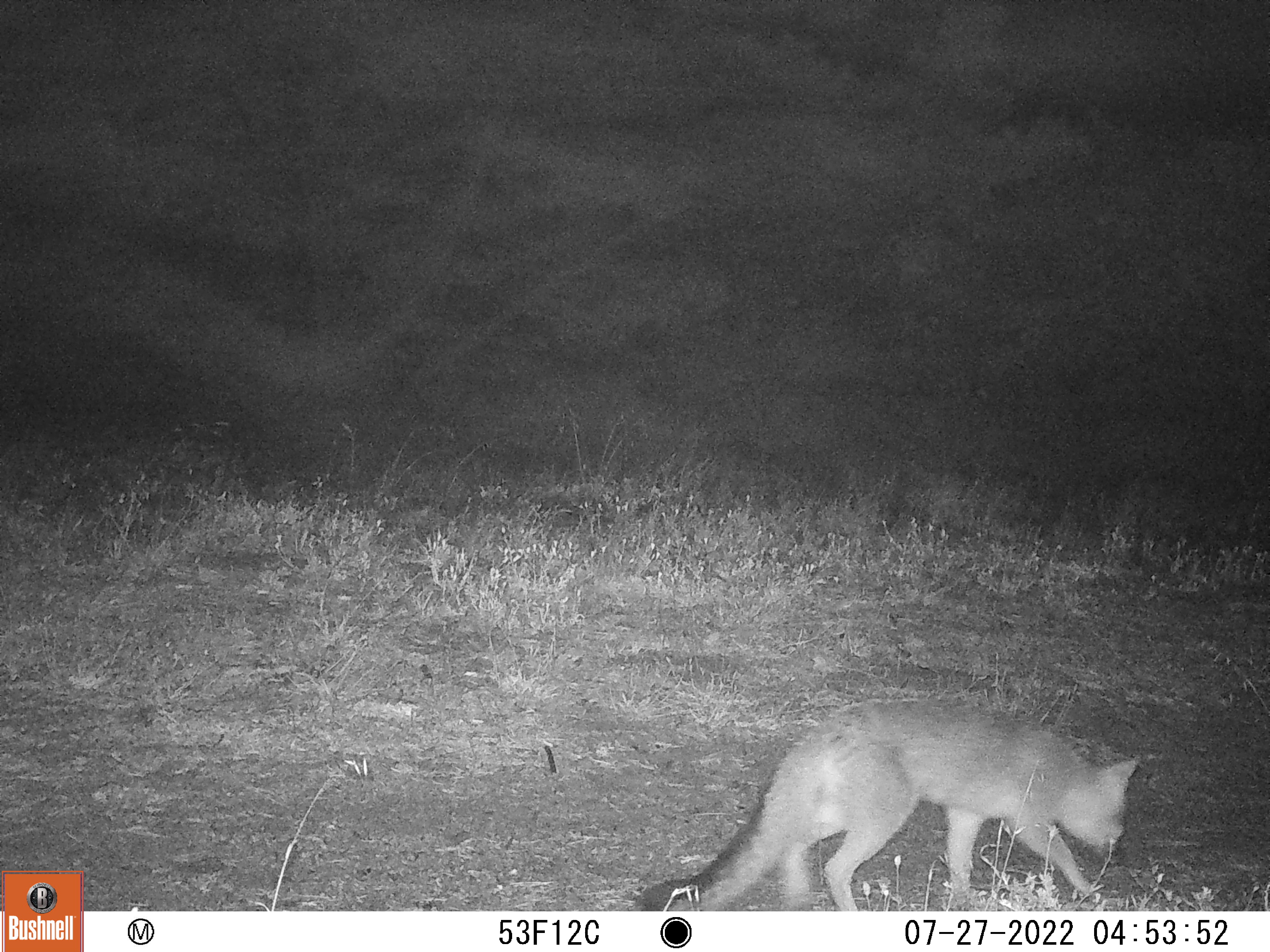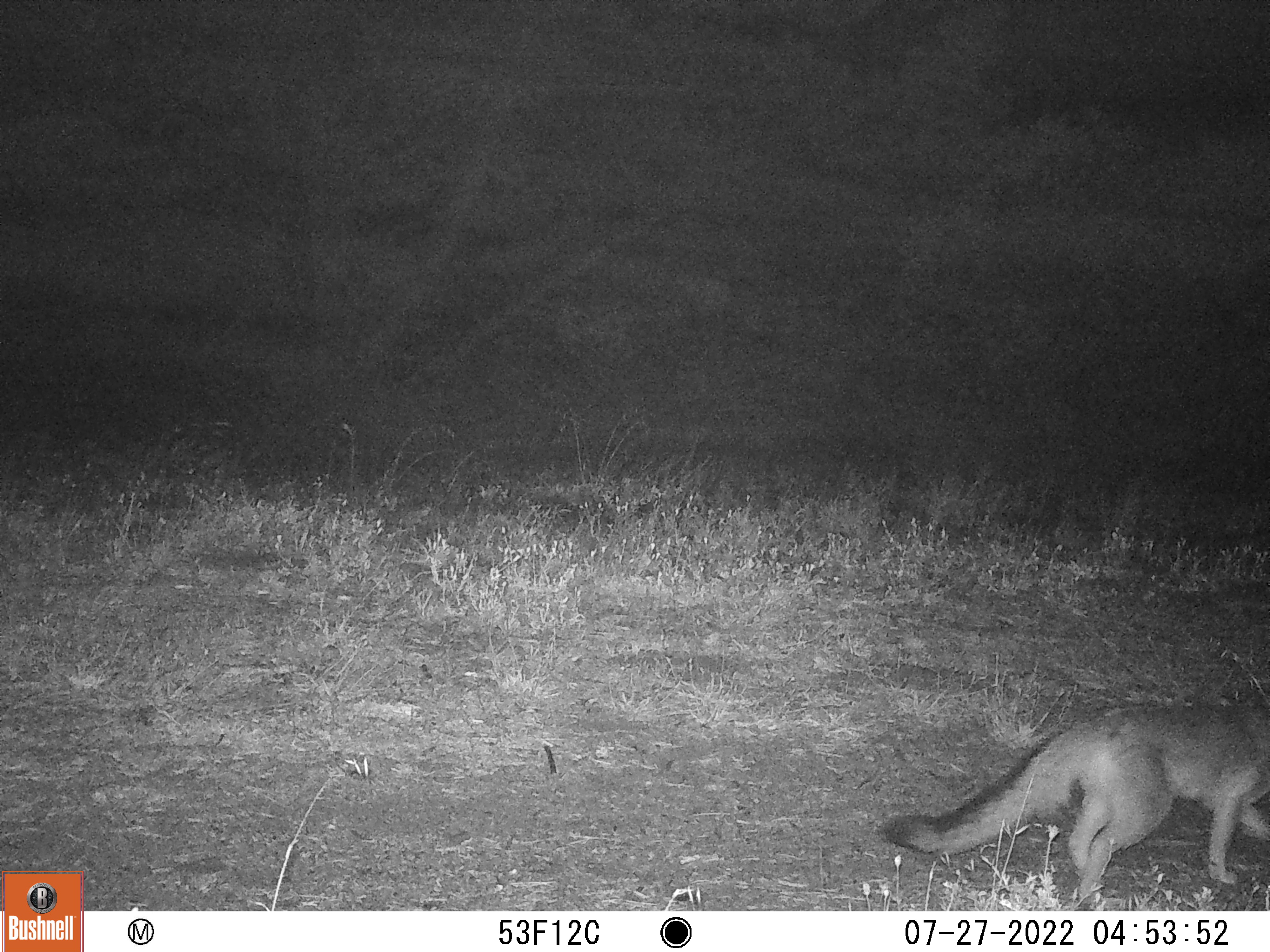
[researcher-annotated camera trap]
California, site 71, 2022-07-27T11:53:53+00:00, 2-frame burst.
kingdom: Animalia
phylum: Chordata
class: Mammalia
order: Carnivora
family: Canidae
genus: Urocyon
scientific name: Urocyon cinereoargenteus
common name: gray fox